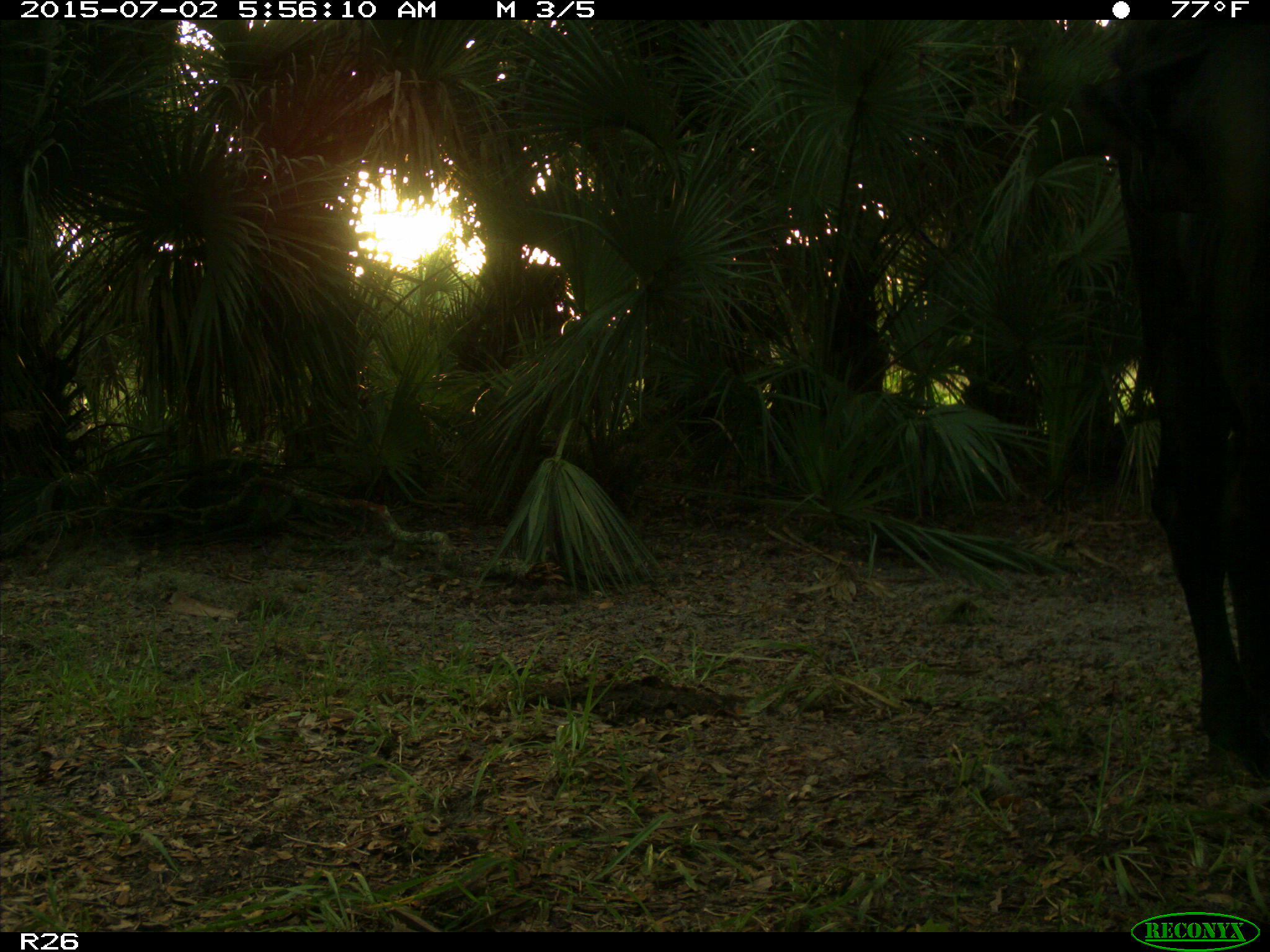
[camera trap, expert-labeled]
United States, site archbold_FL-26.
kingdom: Animalia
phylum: Chordata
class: Mammalia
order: Artiodactyla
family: Bovidae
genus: Bos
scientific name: Bos taurus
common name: domestic cow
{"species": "Bos taurus (domestic cow)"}